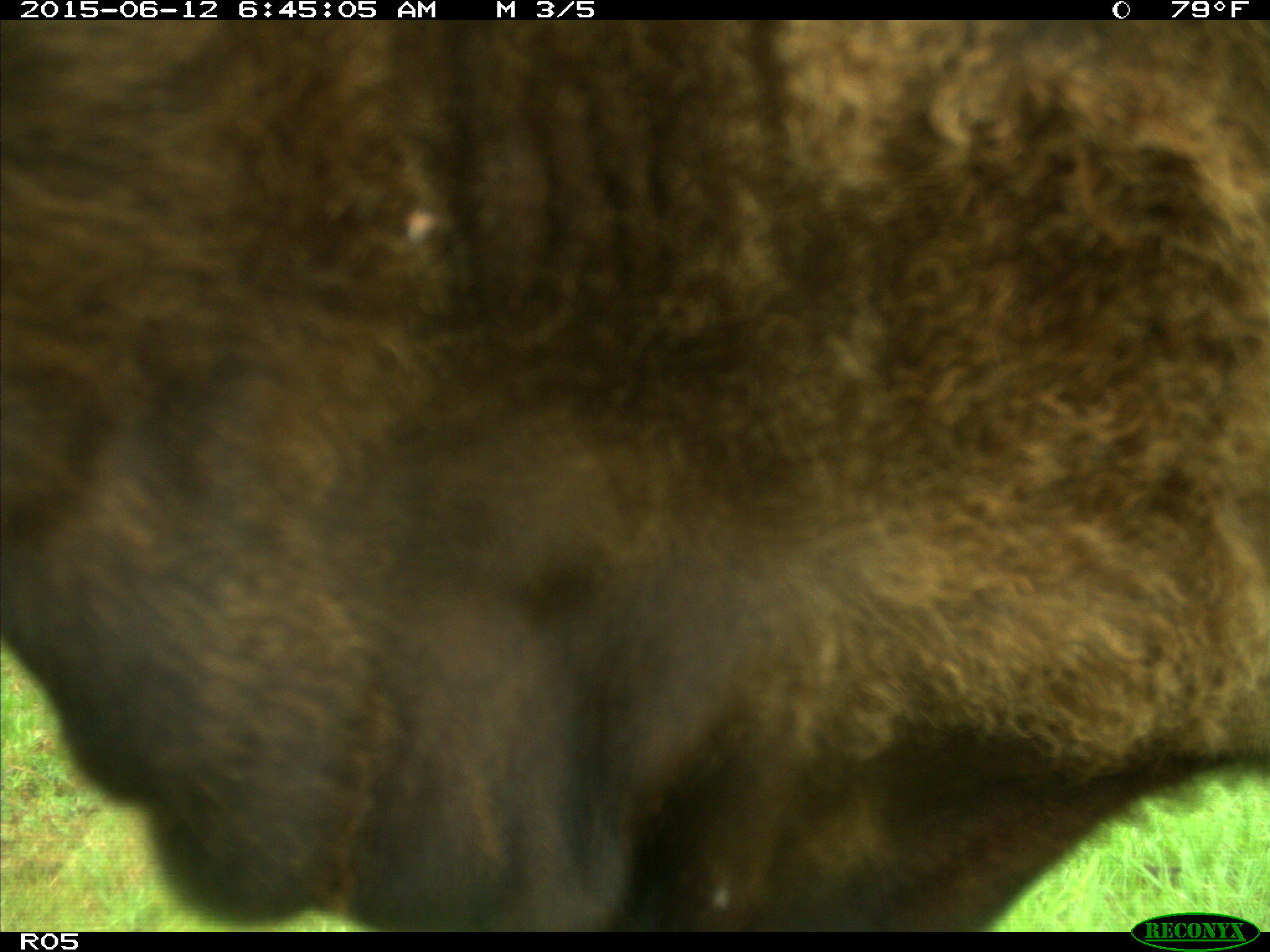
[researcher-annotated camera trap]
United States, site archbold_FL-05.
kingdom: Animalia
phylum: Chordata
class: Mammalia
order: Artiodactyla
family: Bovidae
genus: Bos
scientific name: Bos taurus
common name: domestic cow